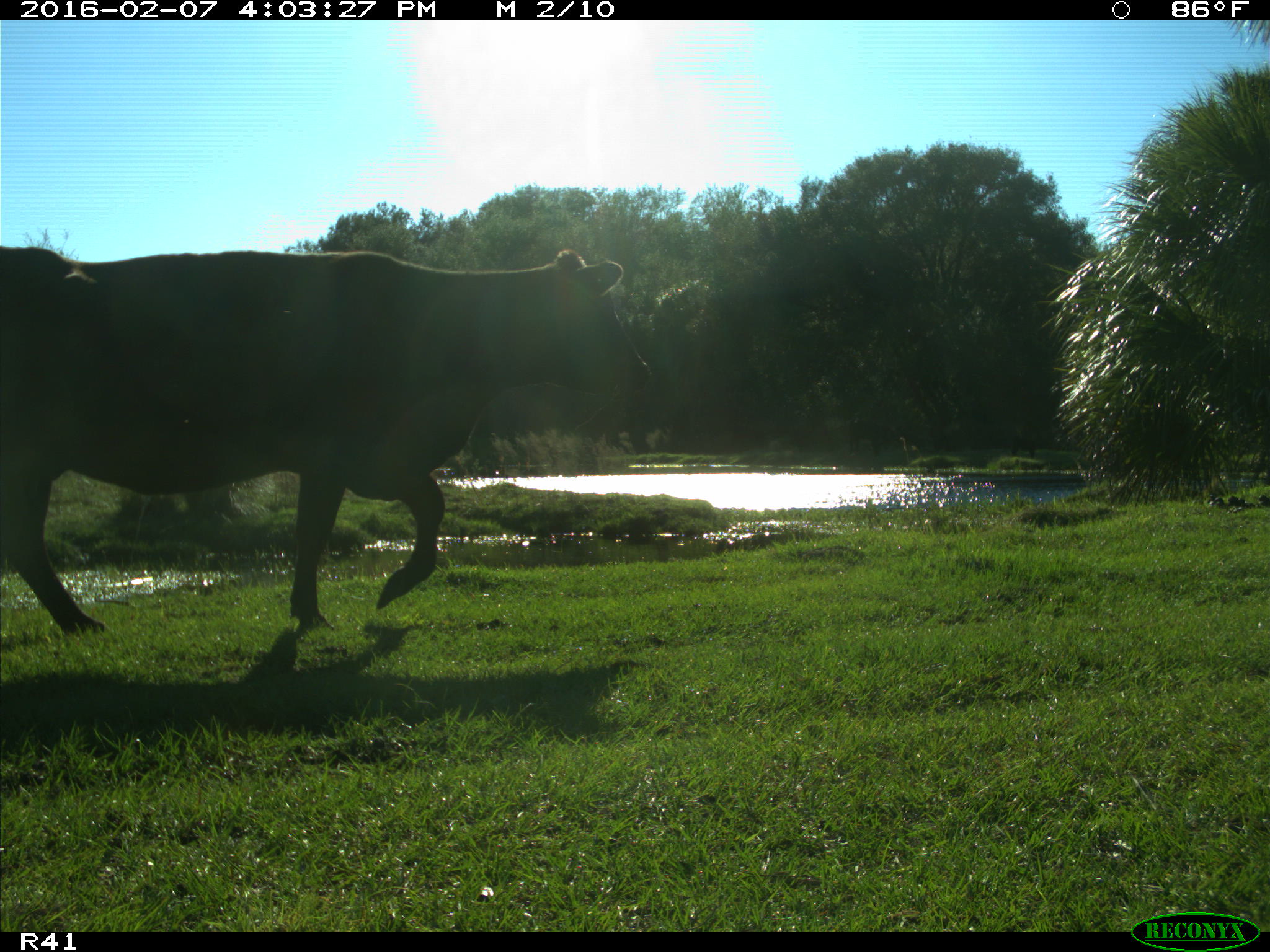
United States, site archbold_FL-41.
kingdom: Animalia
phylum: Chordata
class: Mammalia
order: Artiodactyla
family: Bovidae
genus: Bos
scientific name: Bos taurus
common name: domestic cow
Bos taurus (domestic cow).